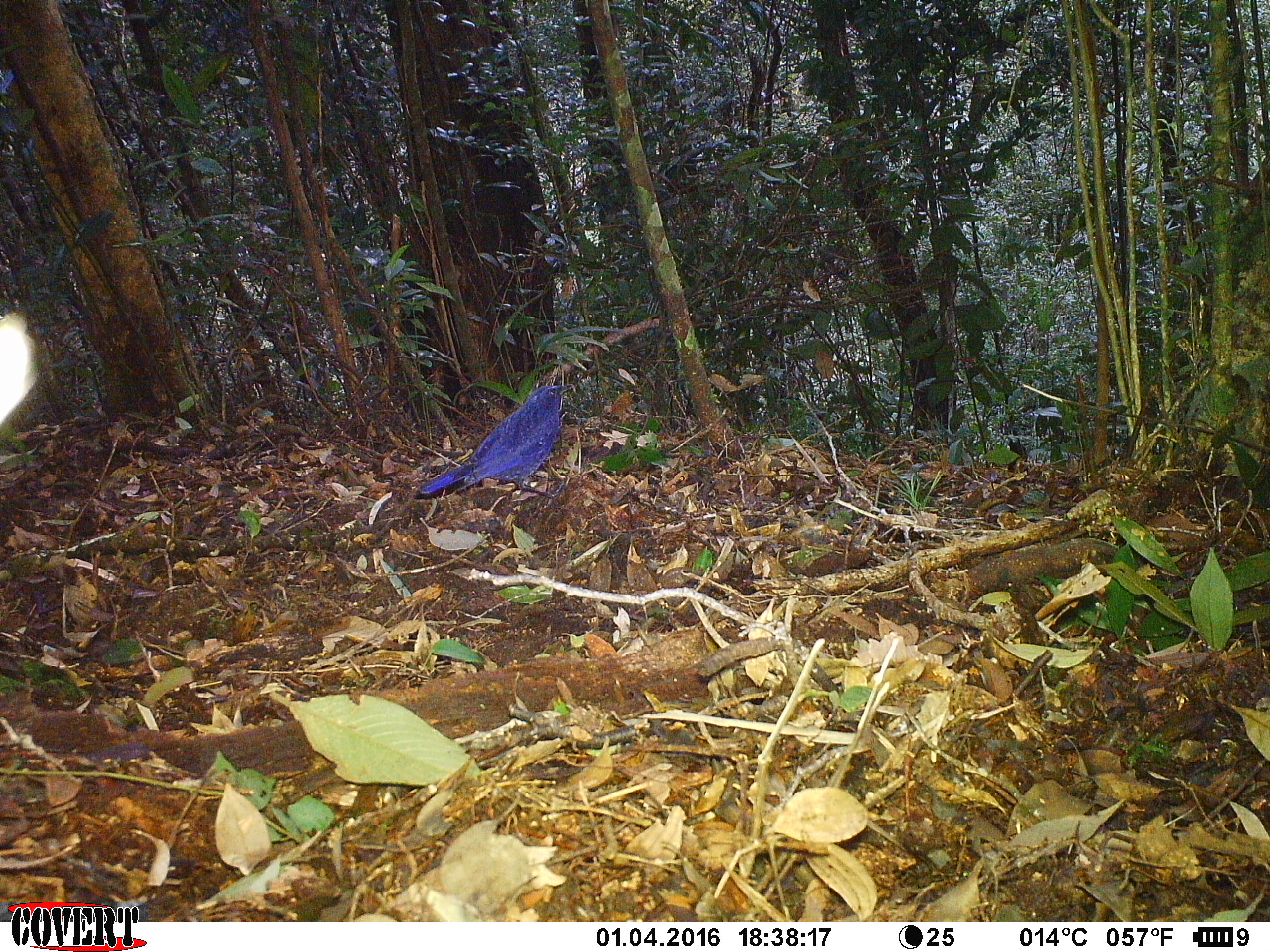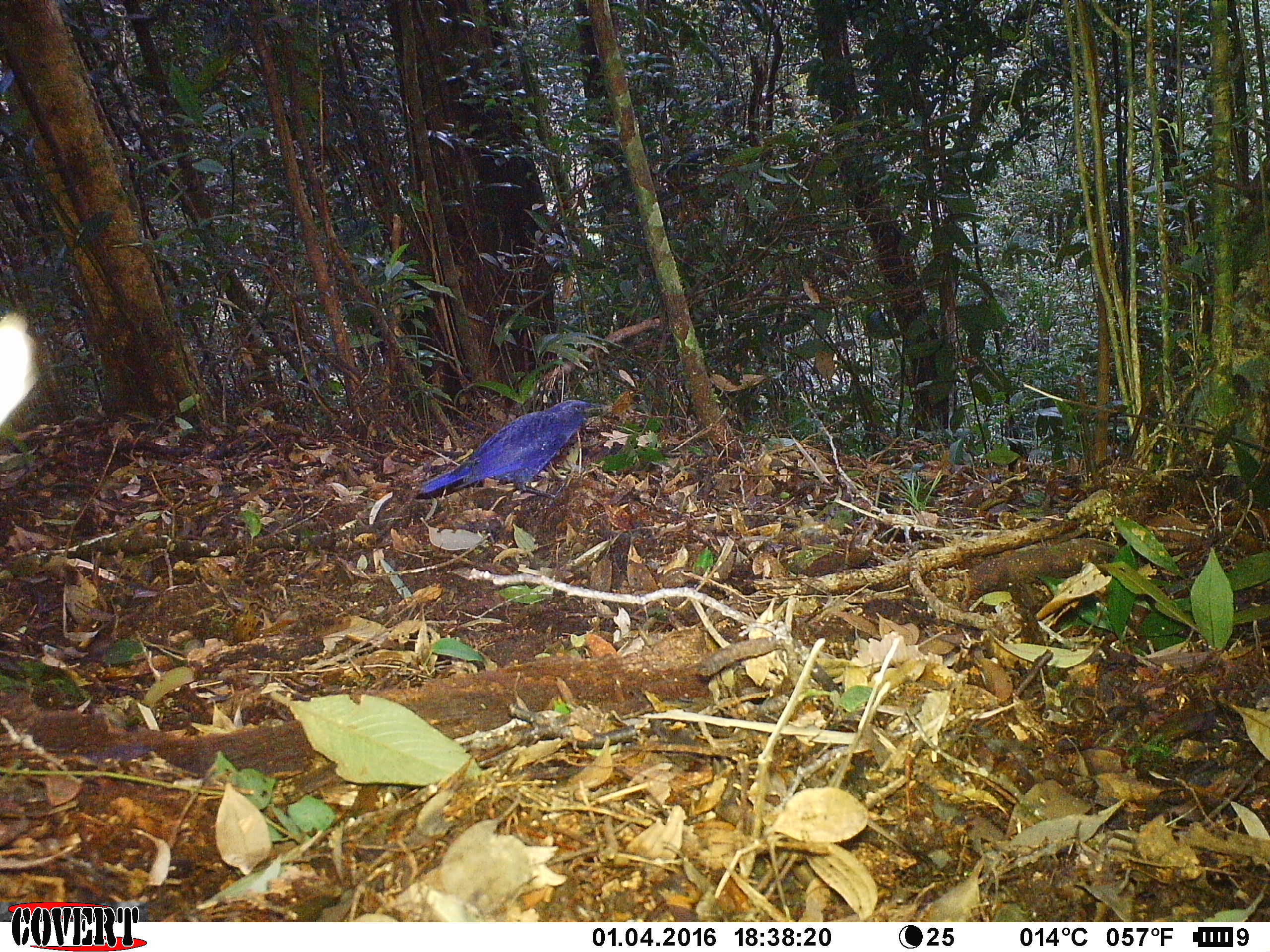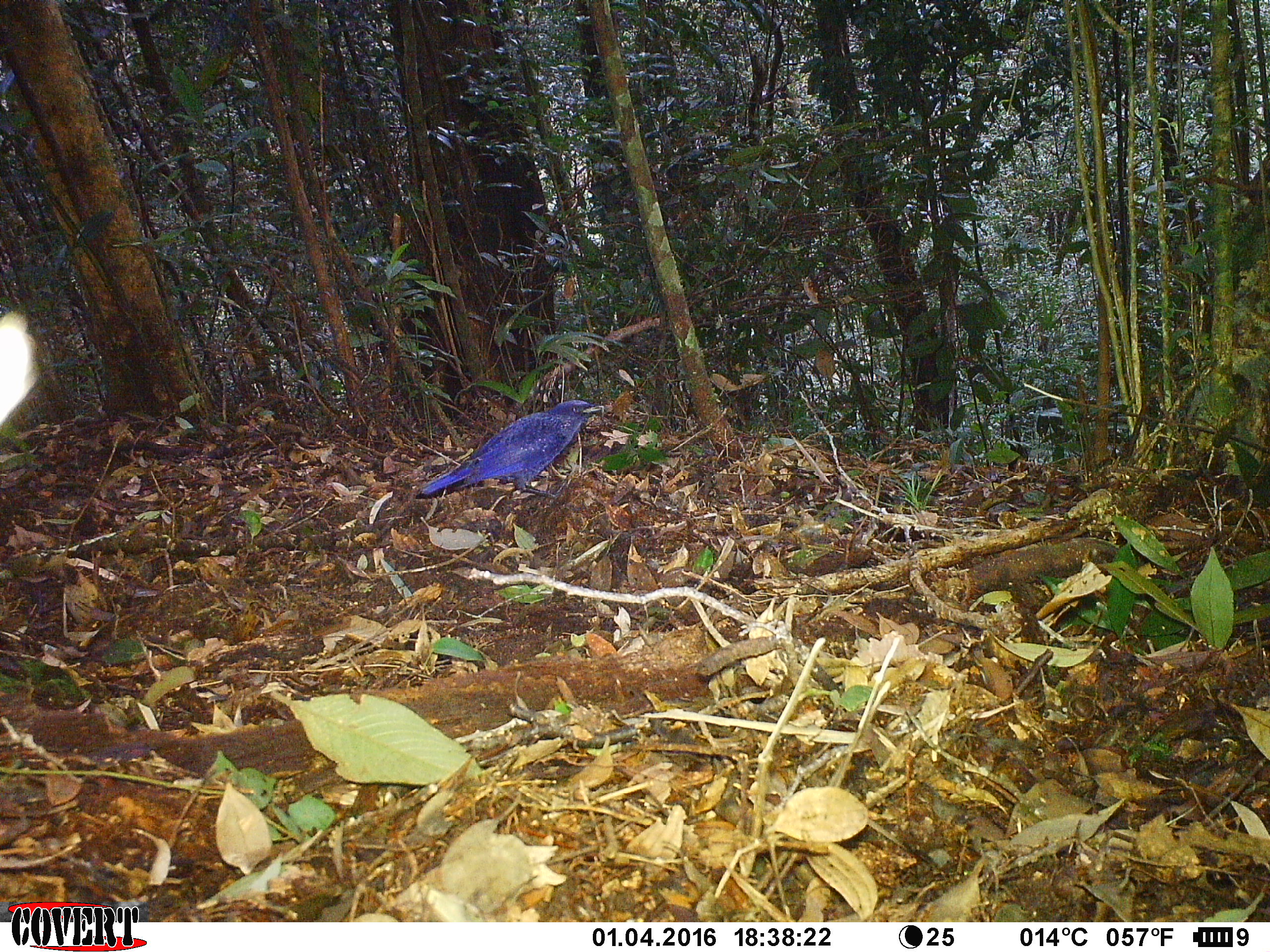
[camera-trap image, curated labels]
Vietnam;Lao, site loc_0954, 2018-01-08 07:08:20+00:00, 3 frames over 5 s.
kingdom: Animalia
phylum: Chordata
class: Aves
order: Passeriformes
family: Muscicapidae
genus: Myophonus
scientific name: Myophonus caeruleus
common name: blue whistling thrush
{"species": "blue whistling thrush (Myophonus caeruleus)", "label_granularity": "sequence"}